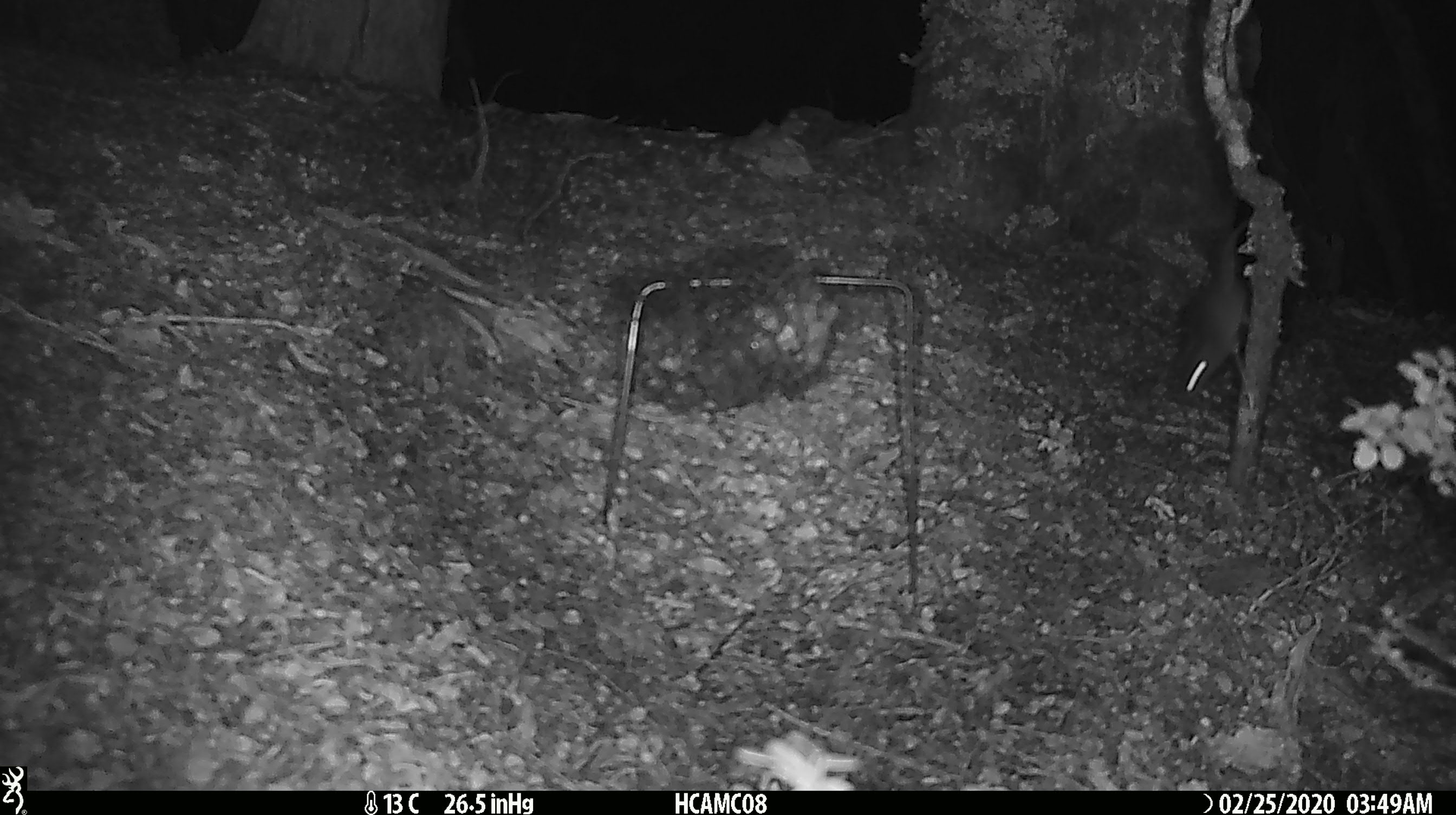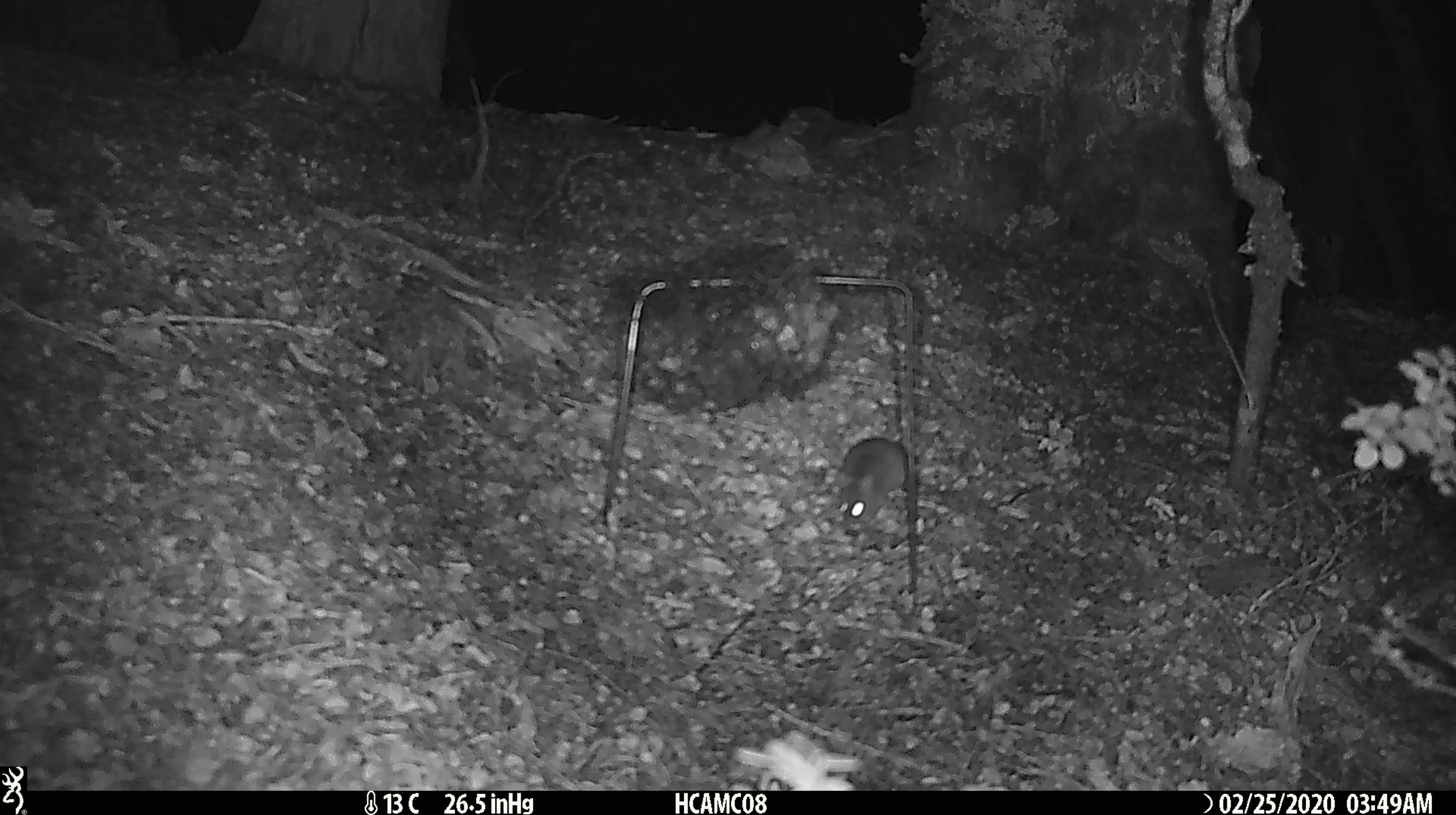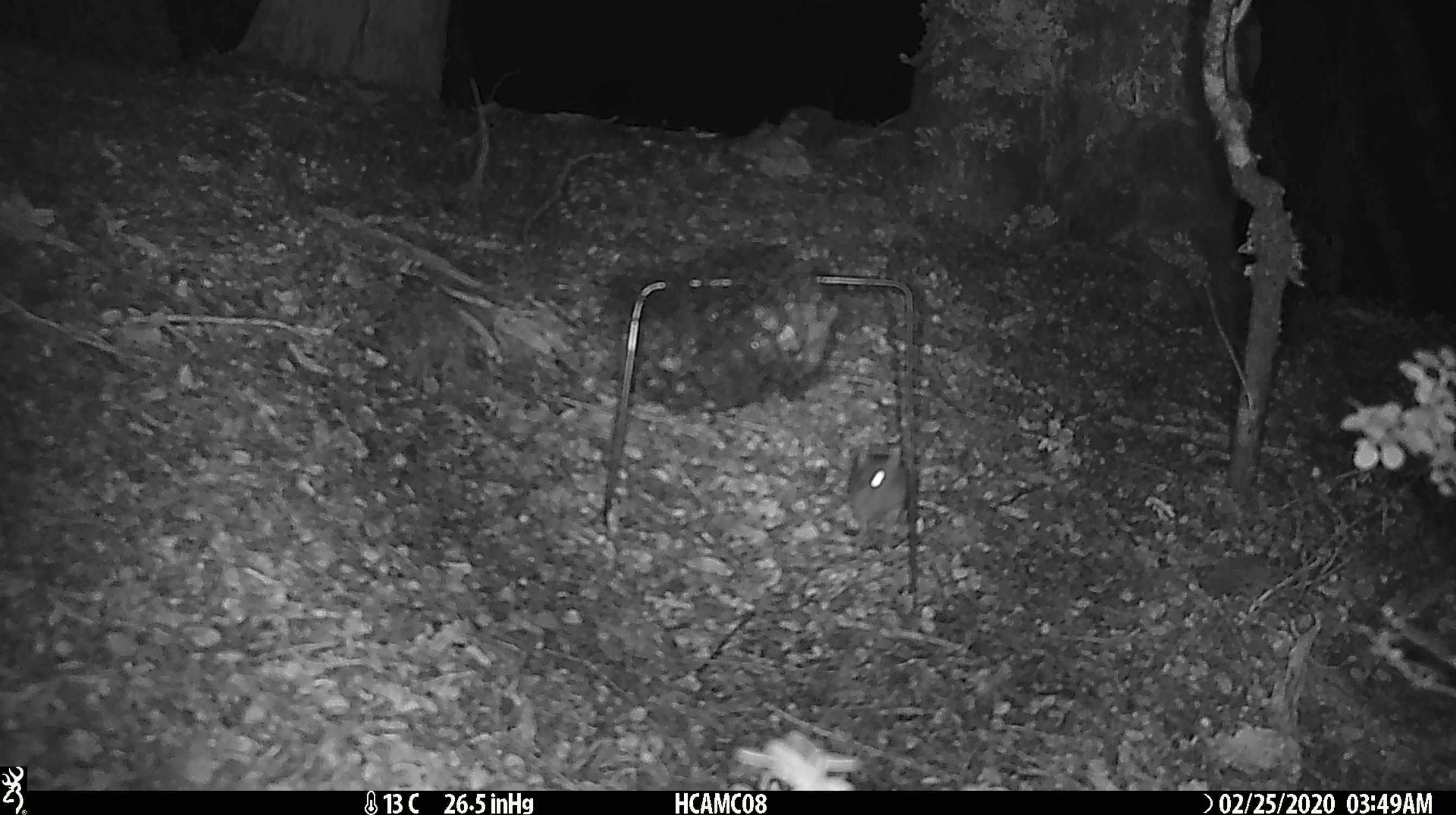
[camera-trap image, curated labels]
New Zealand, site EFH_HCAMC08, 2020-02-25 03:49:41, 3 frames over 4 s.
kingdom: Animalia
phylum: Chordata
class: Mammalia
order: Rodentia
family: Muridae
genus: Mus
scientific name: Mus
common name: mouse